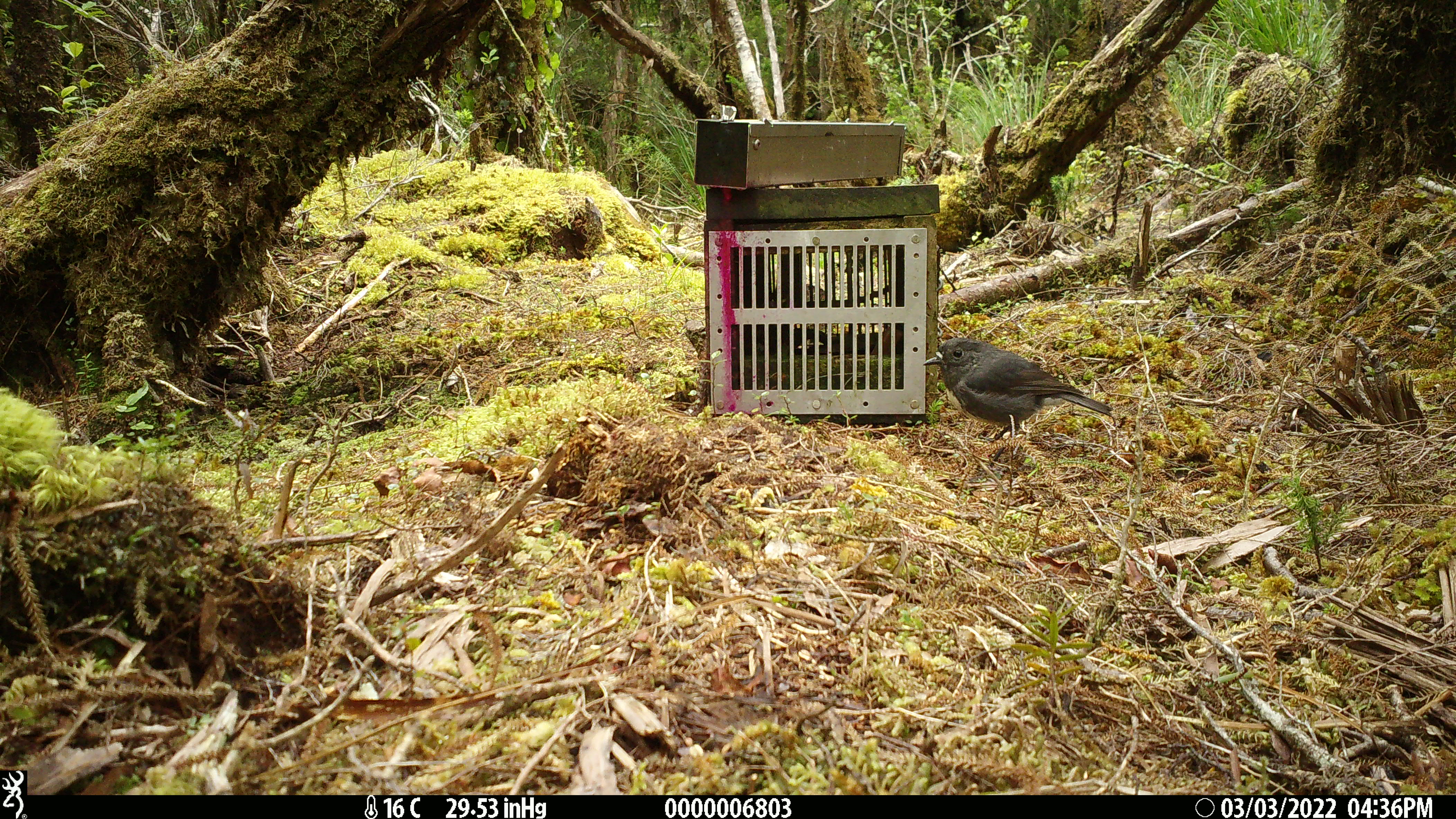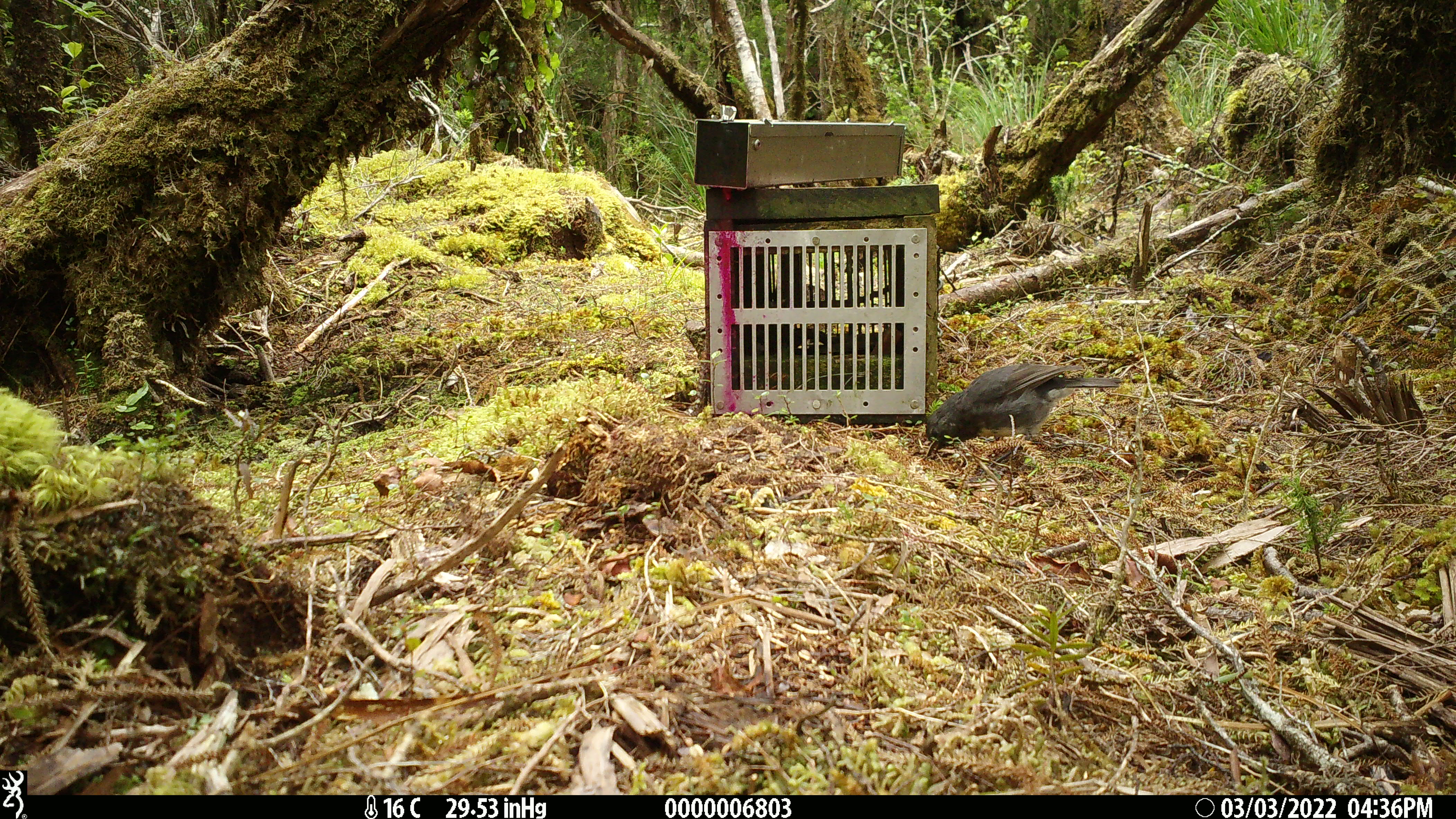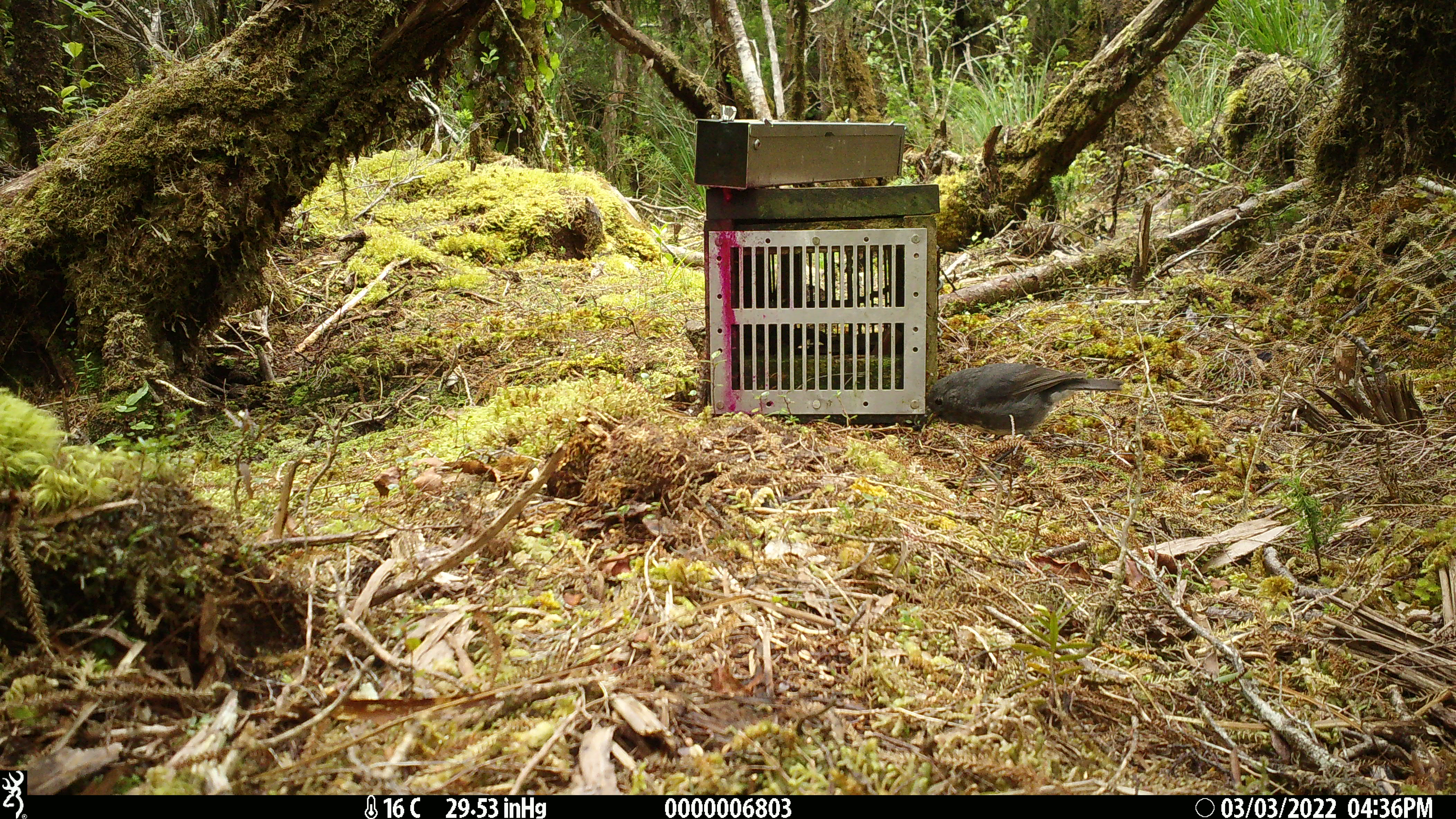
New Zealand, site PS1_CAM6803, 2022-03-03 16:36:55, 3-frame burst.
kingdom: Animalia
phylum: Chordata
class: Aves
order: Passeriformes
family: Petroicidae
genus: Petroica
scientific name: Petroica australis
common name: new zealand robin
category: robin